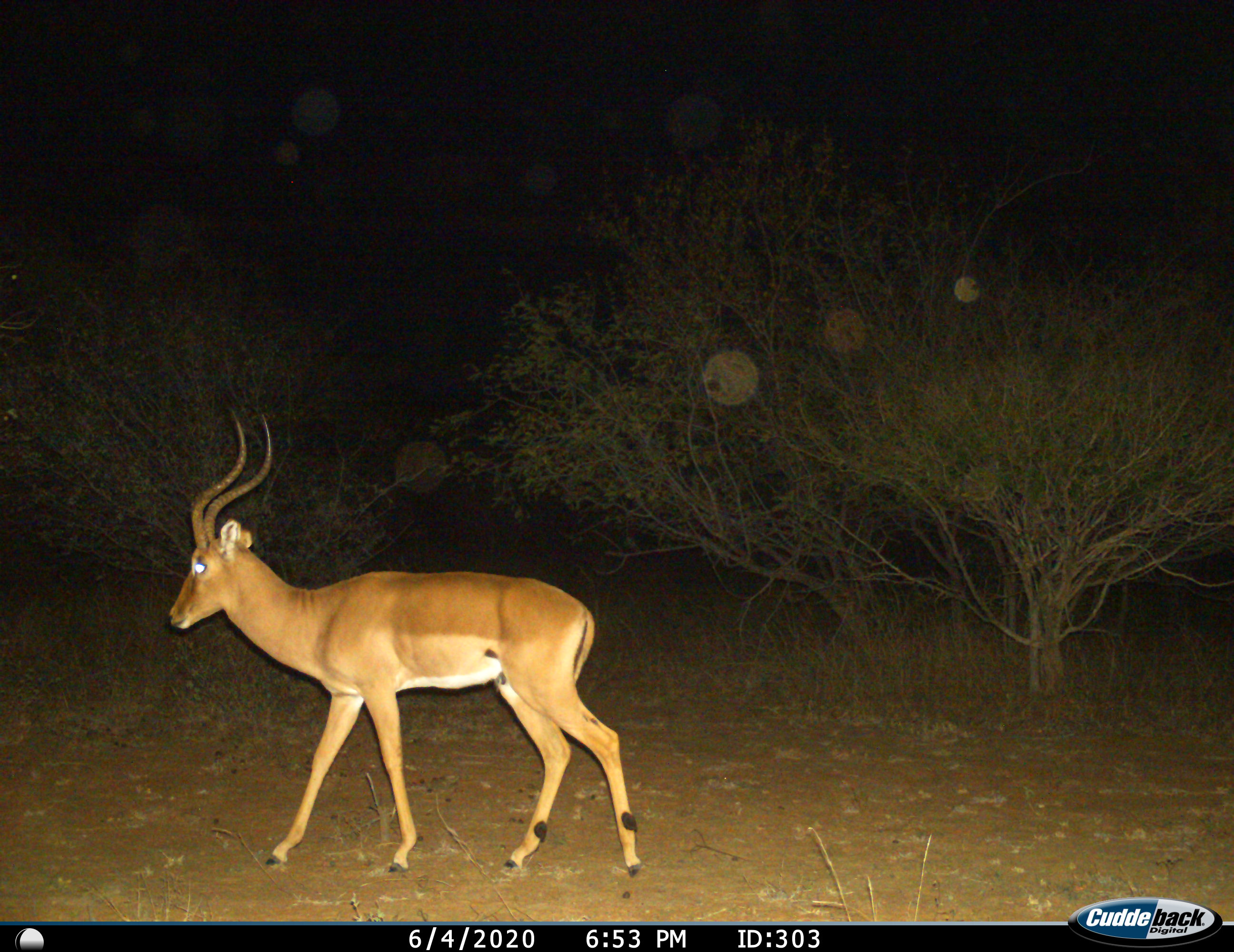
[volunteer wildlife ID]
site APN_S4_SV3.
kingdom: Animalia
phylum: Chordata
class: Mammalia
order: Artiodactyla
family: Bovidae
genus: Aepyceros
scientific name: Aepyceros melampus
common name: impala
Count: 1.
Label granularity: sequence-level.